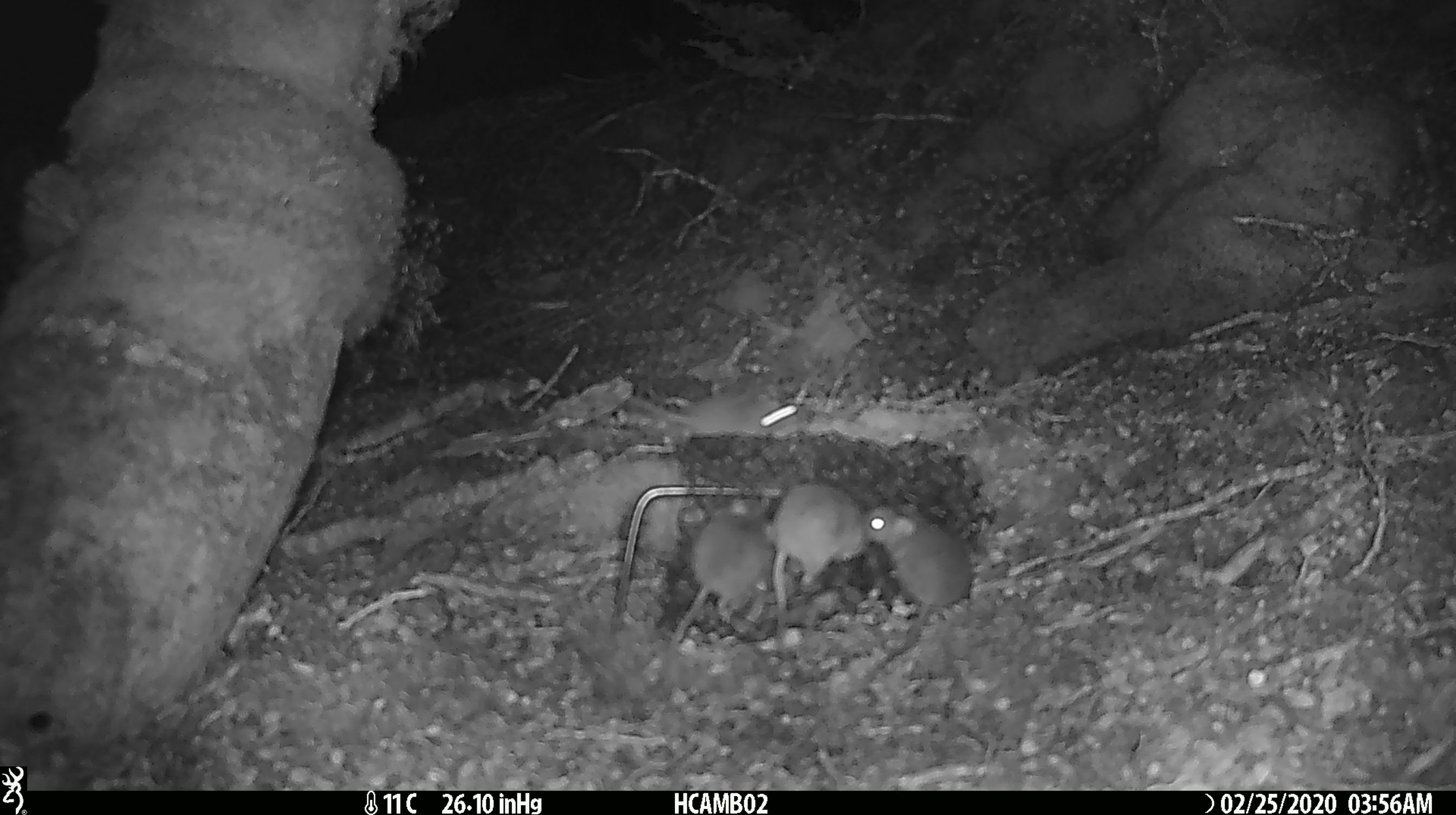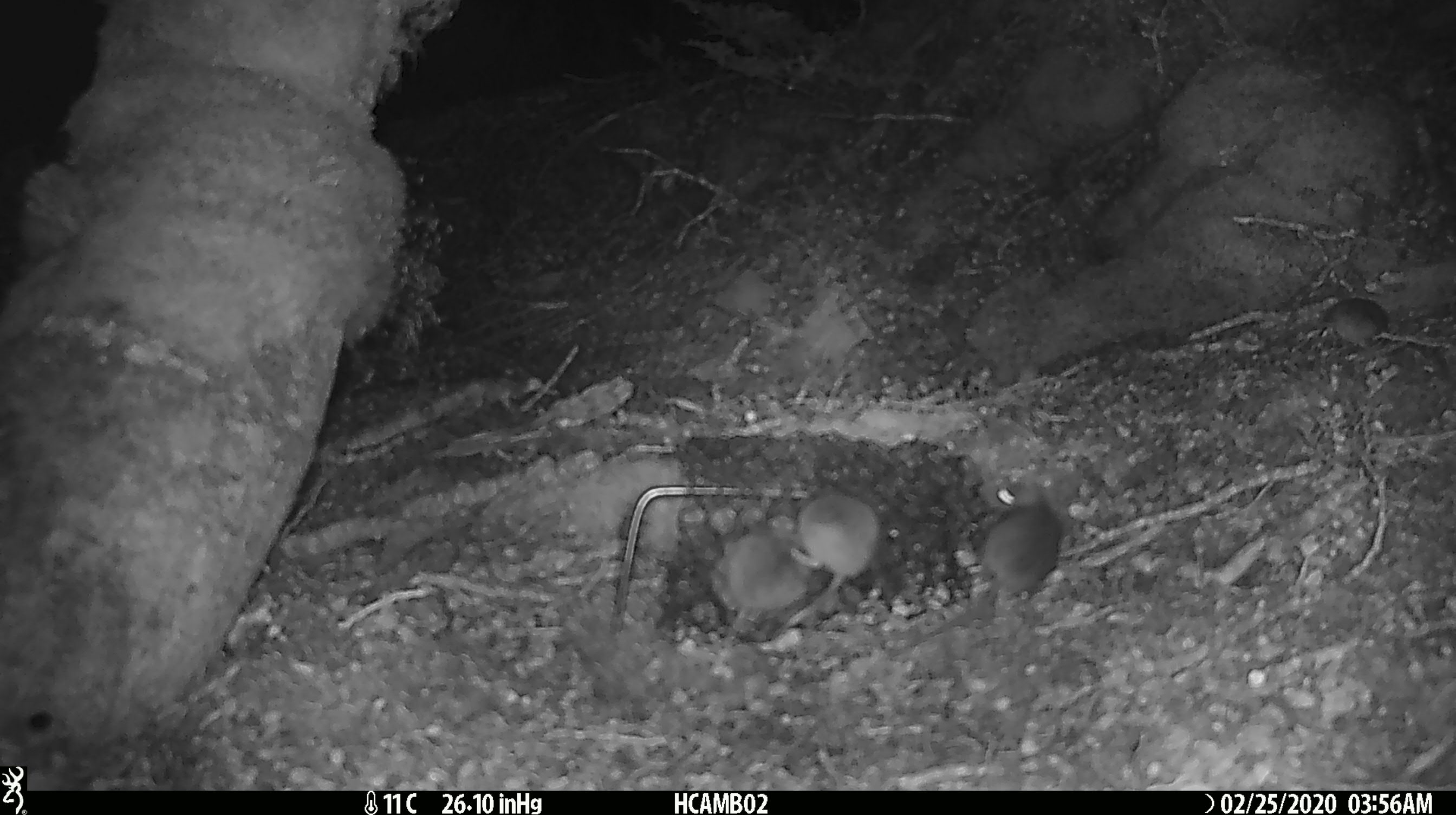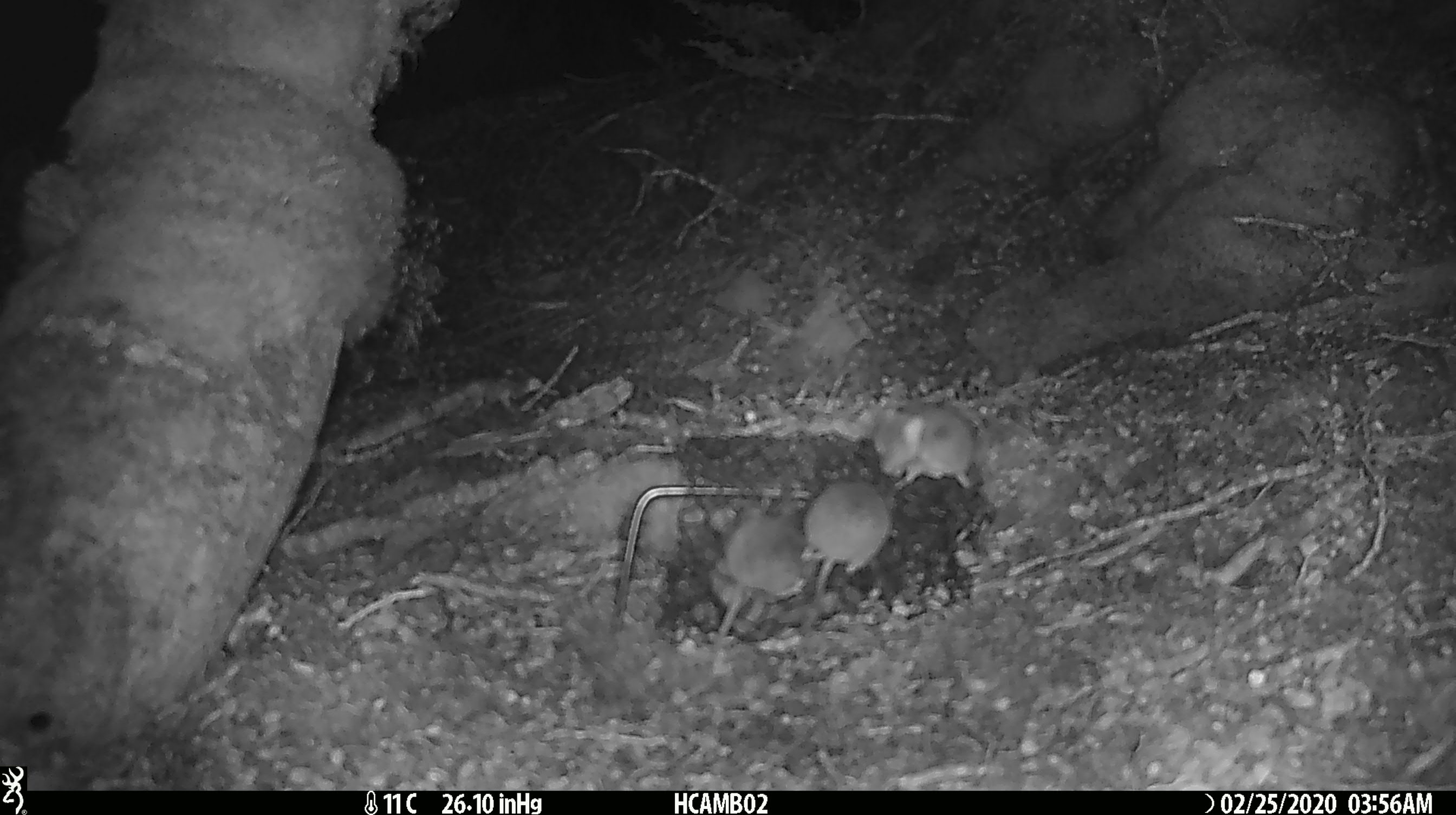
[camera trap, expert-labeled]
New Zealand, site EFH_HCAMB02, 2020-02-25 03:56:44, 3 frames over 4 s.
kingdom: Animalia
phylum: Chordata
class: Mammalia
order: Rodentia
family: Muridae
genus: Mus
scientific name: Mus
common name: mouse